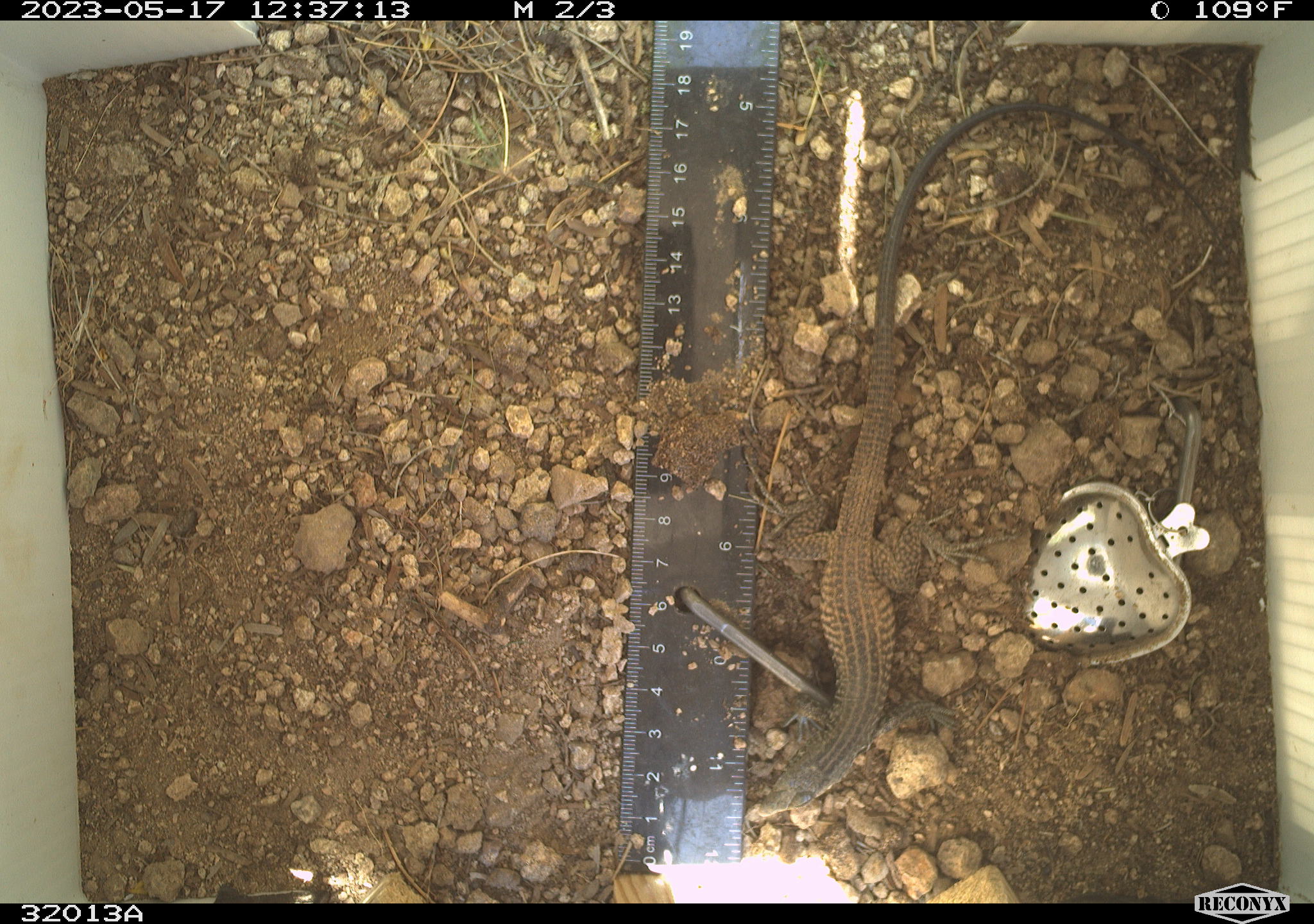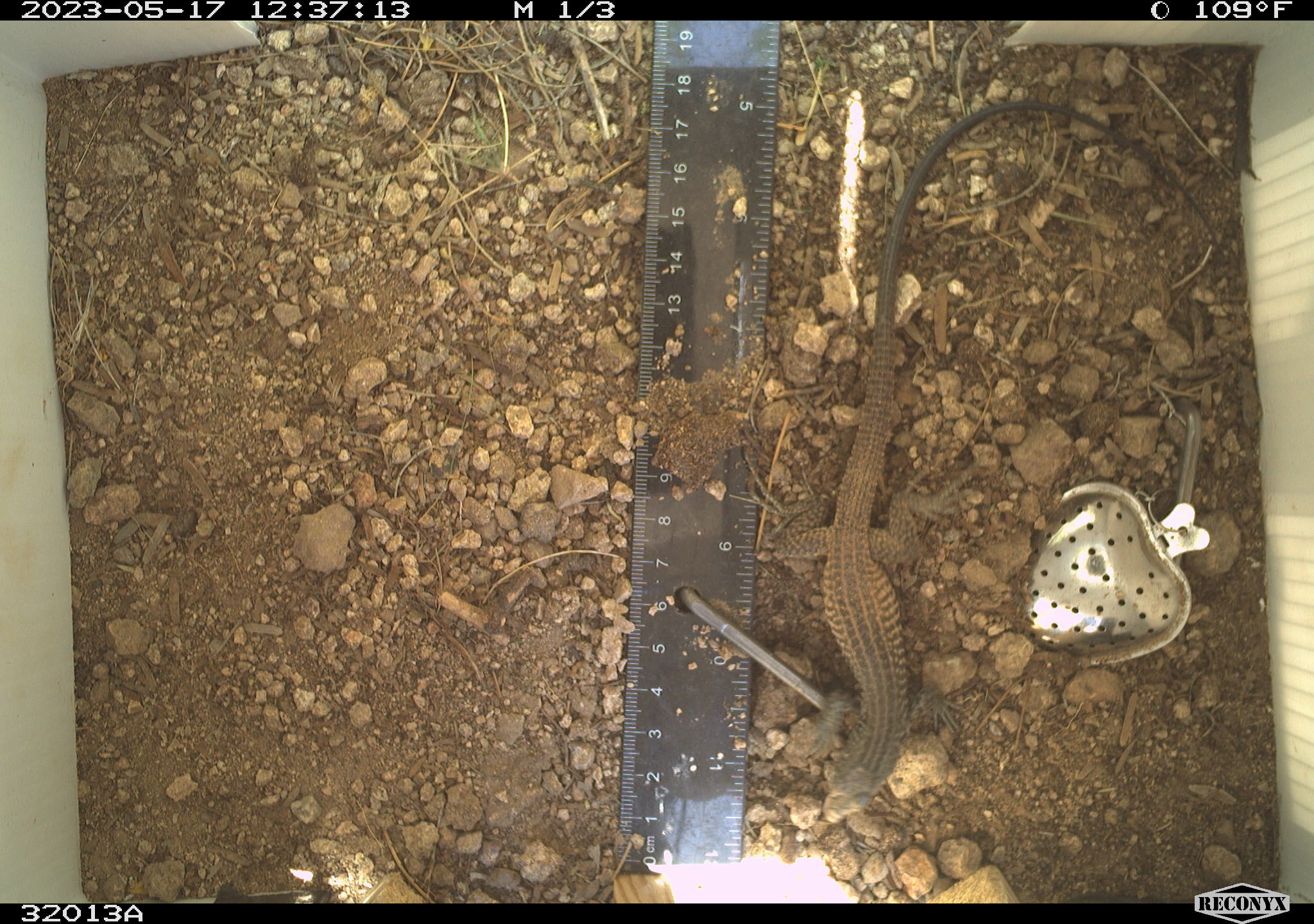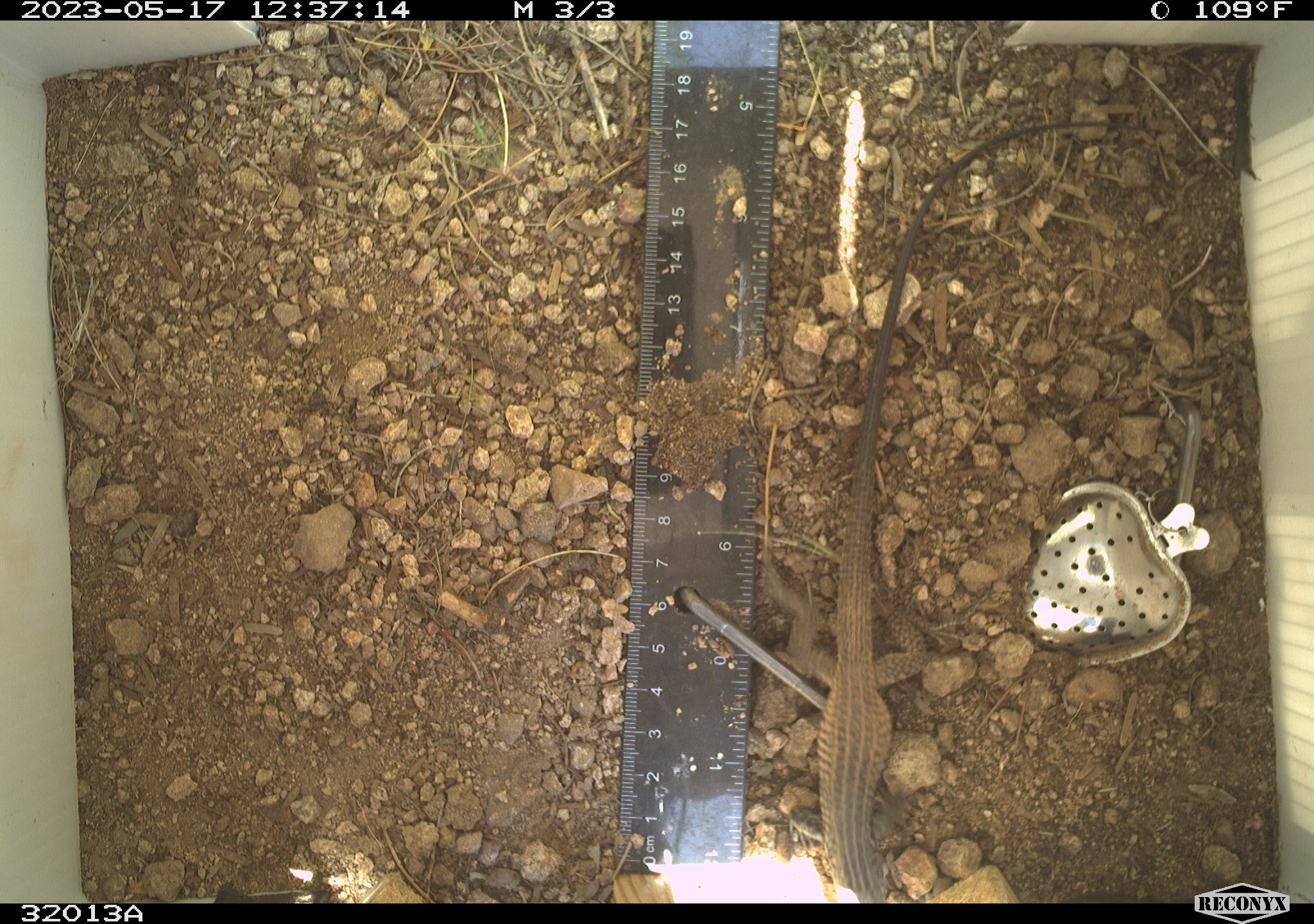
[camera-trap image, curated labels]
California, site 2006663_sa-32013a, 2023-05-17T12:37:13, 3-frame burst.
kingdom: Animalia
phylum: Chordata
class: Reptilia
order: Squamata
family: Teiidae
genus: Aspidoscelis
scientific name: Aspidoscelis tigris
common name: western whiptail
Western whiptail (Aspidoscelis tigris).